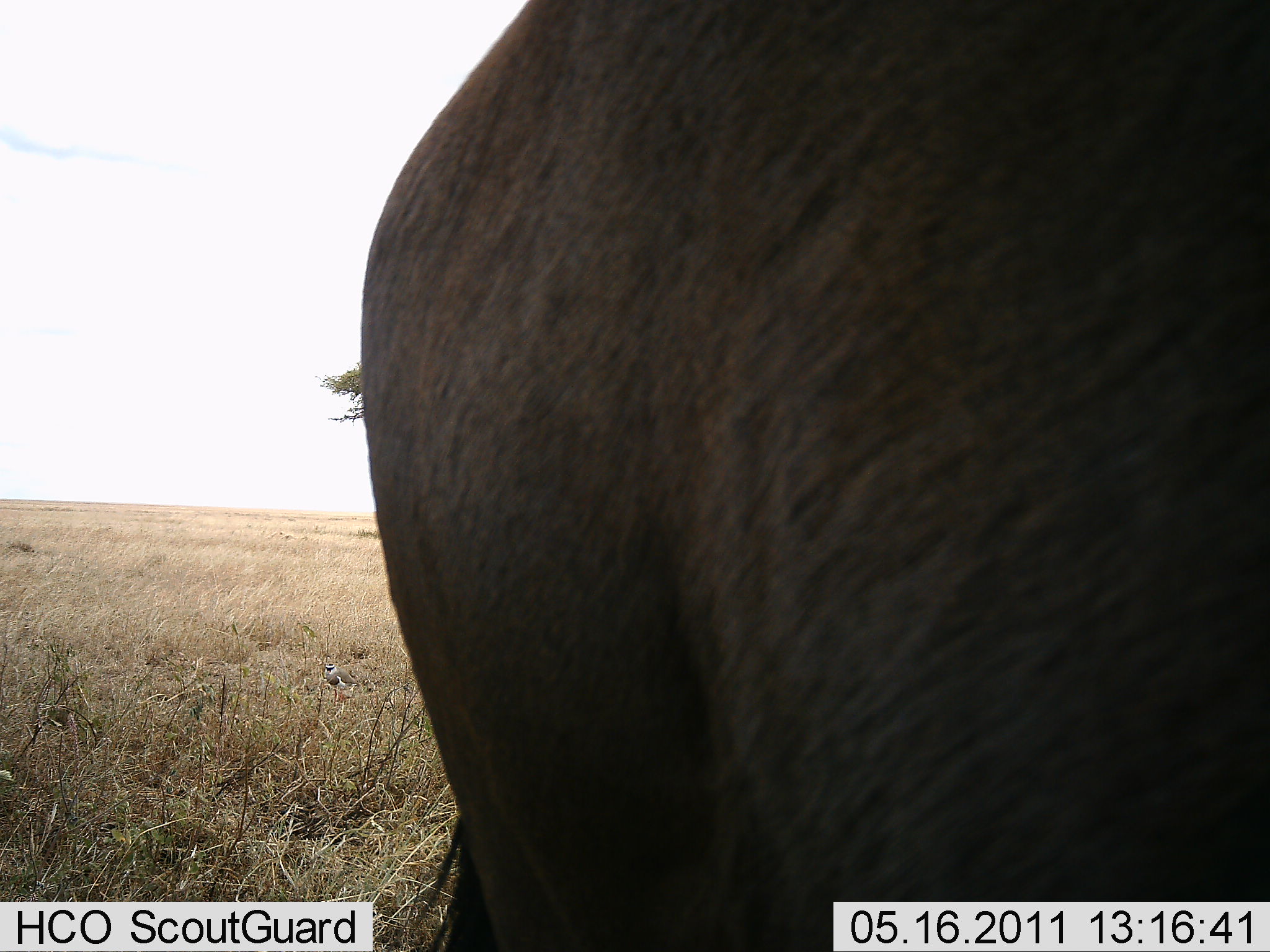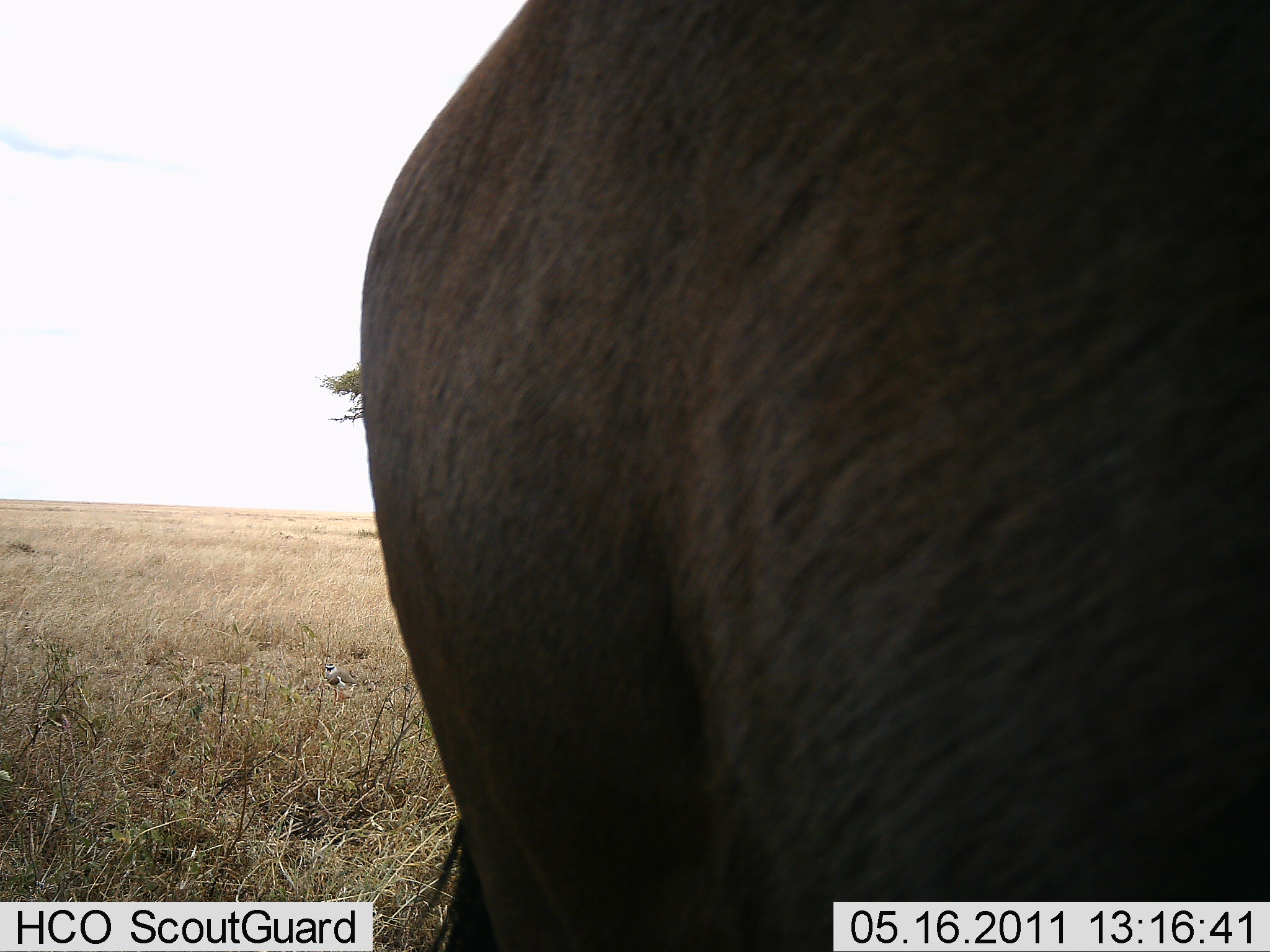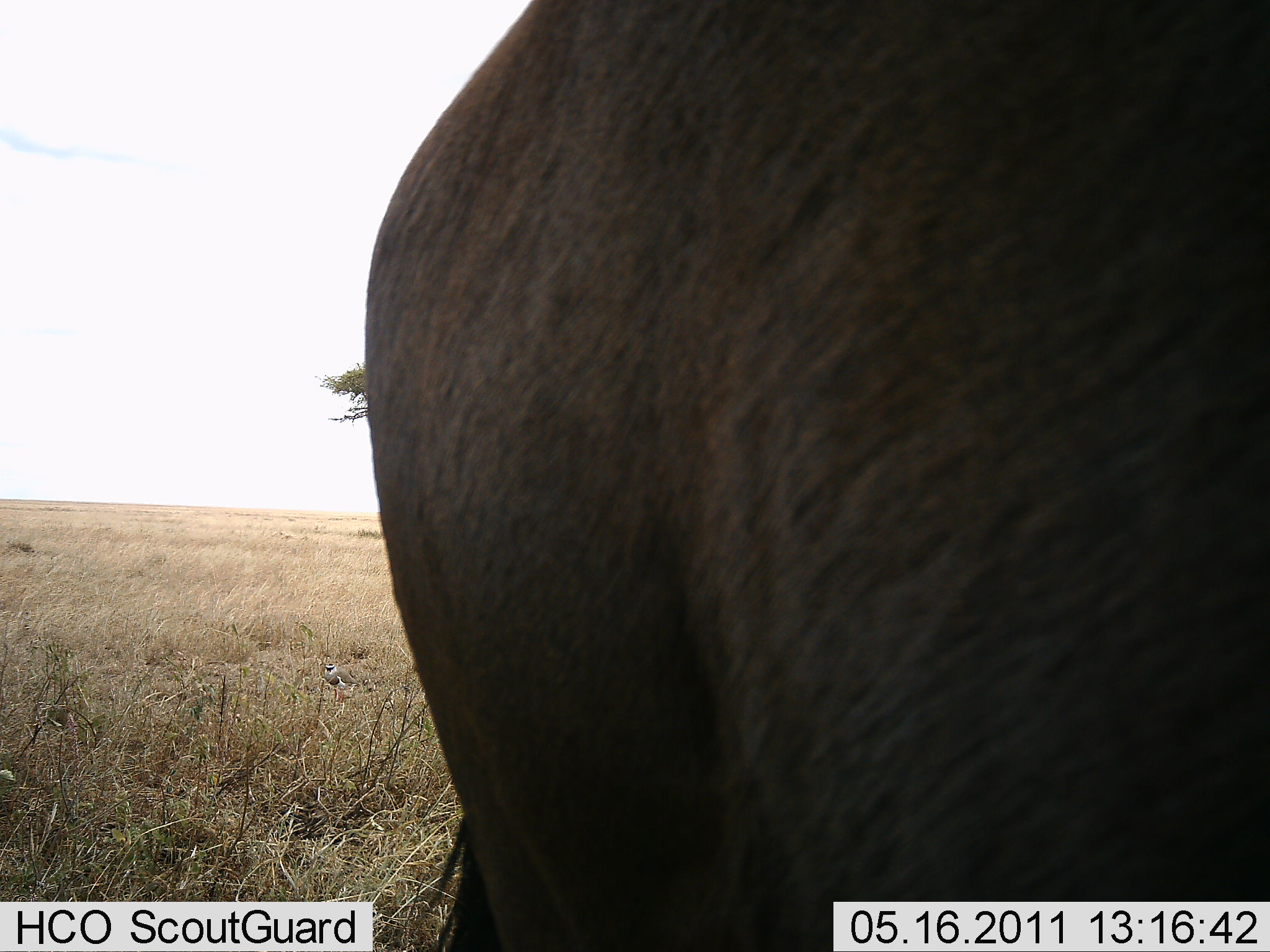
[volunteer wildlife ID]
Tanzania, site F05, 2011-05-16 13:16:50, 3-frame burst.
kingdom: Animalia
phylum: Chordata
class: Mammalia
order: Artiodactyla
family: Bovidae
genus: Connochaetes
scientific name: Connochaetes taurinus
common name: blue wildebeest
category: wildebeest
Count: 1.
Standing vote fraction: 100%.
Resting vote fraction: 0%.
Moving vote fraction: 0%.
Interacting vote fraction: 0%.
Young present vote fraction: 0%.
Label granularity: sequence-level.